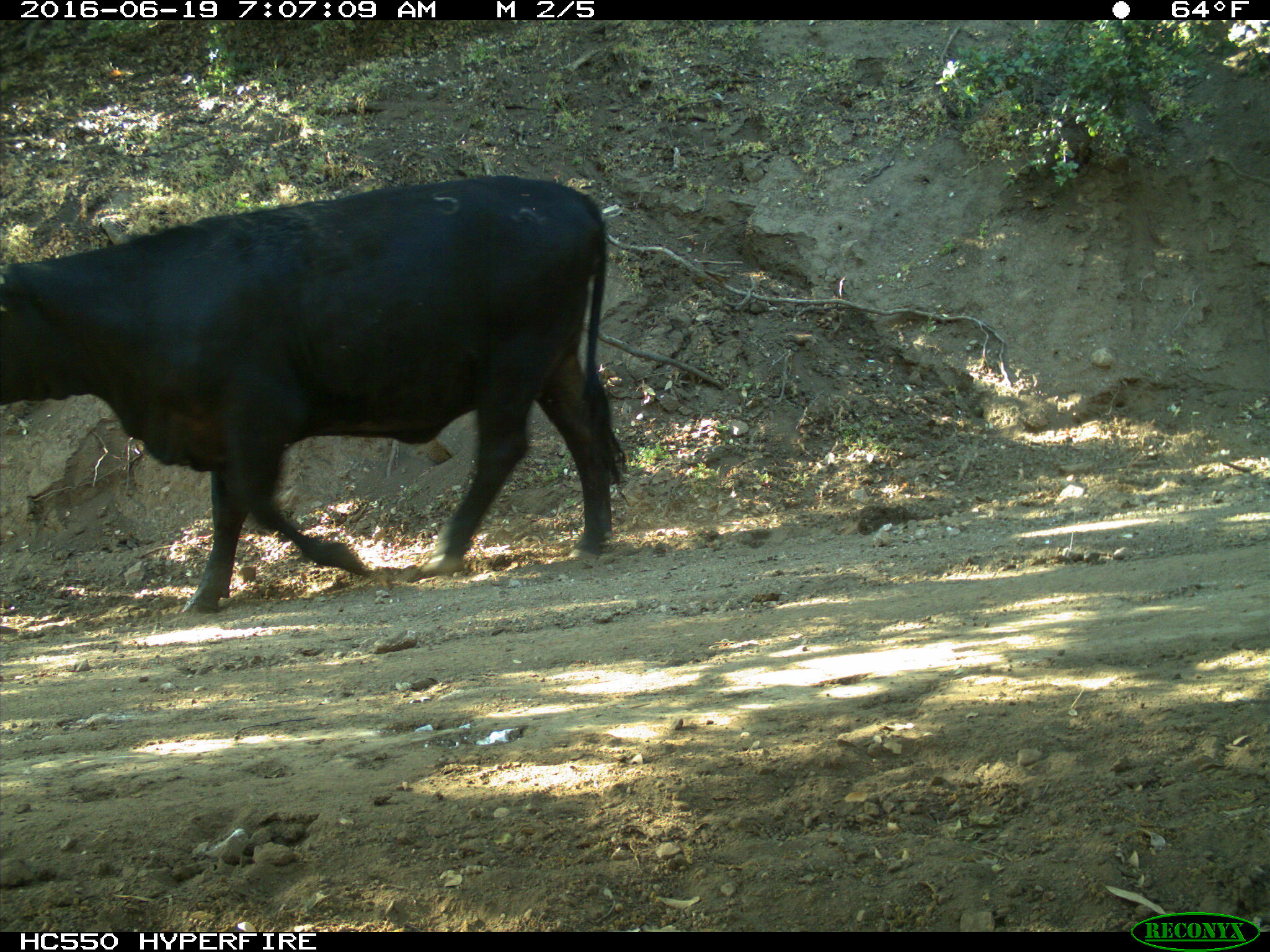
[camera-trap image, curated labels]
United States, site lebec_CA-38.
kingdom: Animalia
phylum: Chordata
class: Mammalia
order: Artiodactyla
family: Bovidae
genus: Bos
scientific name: Bos taurus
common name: domestic cow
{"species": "Bos taurus (domestic cow)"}